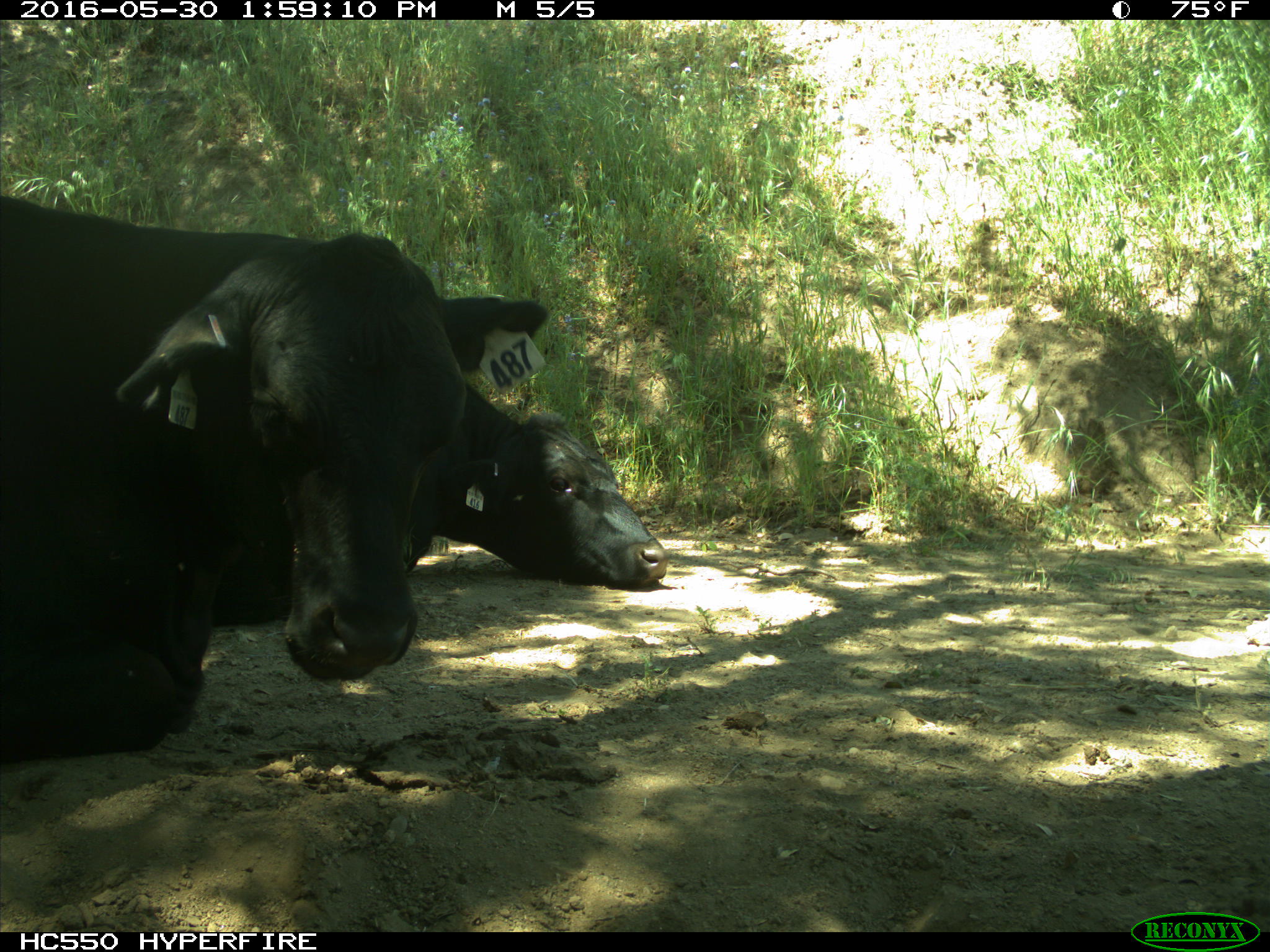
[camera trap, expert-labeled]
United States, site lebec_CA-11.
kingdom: Animalia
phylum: Chordata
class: Mammalia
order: Artiodactyla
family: Bovidae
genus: Bos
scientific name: Bos taurus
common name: domestic cow